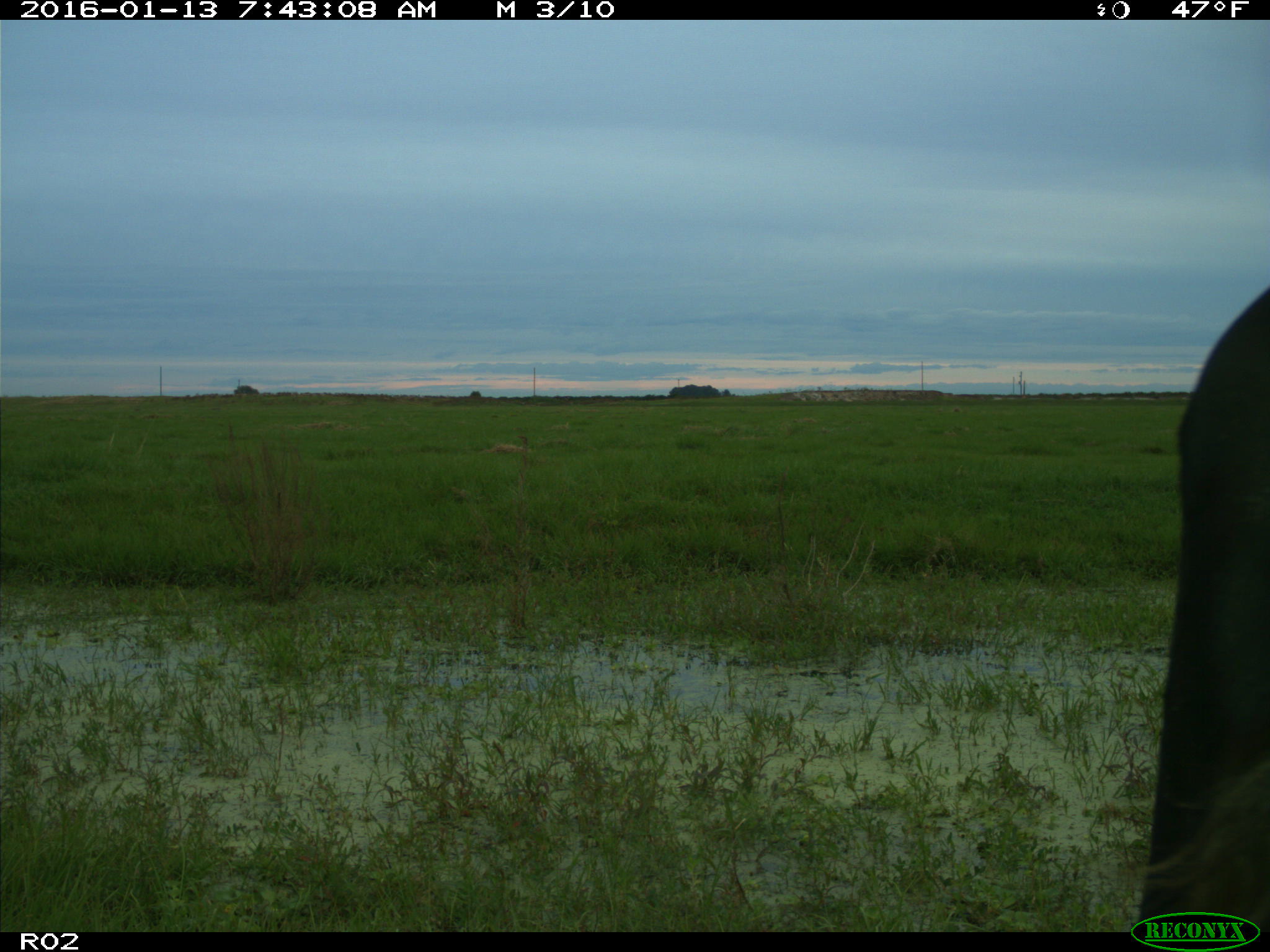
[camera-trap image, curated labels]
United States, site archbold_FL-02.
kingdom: Animalia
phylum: Chordata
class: Mammalia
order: Artiodactyla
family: Bovidae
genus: Bos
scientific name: Bos taurus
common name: domestic cow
Bos taurus (domestic cow).